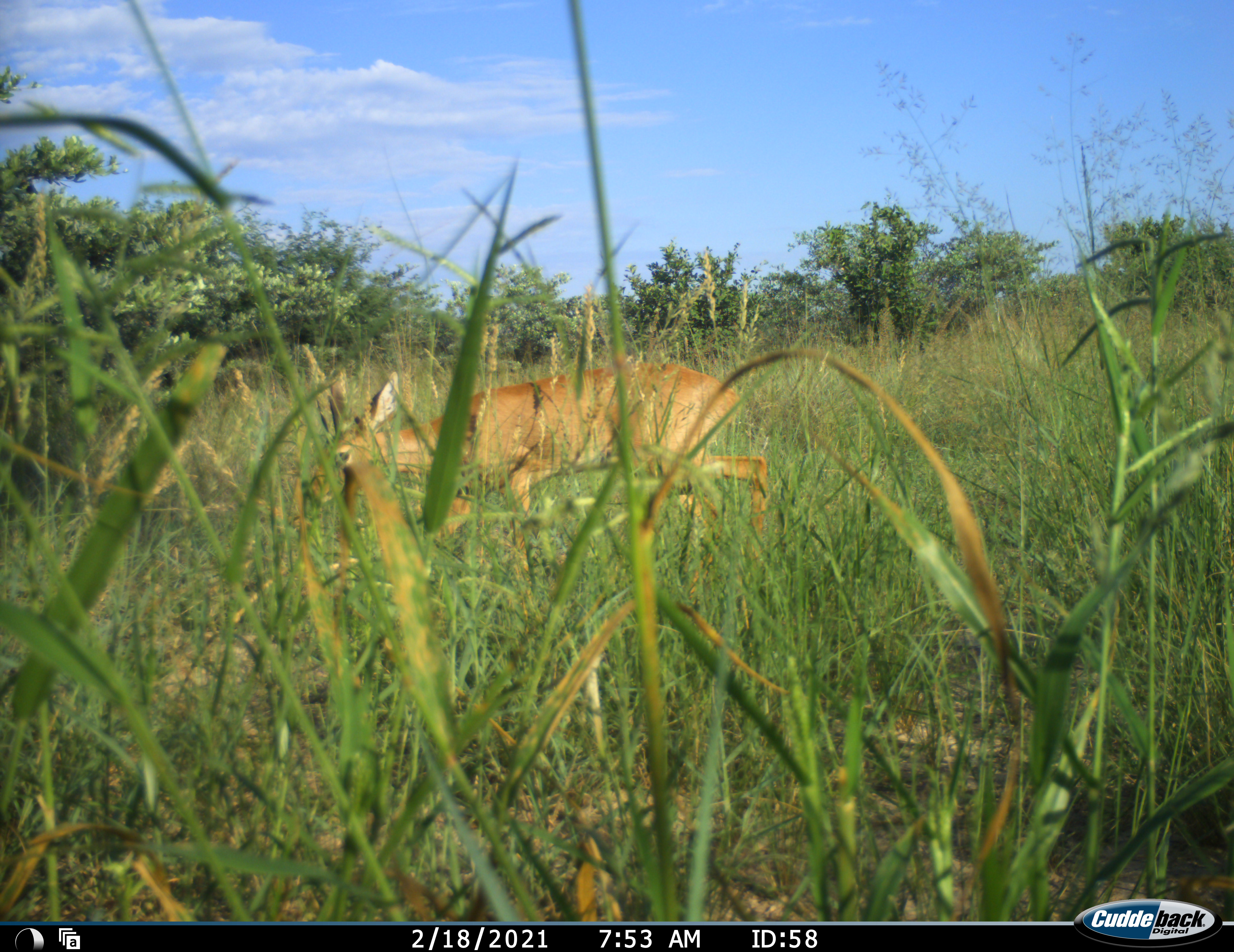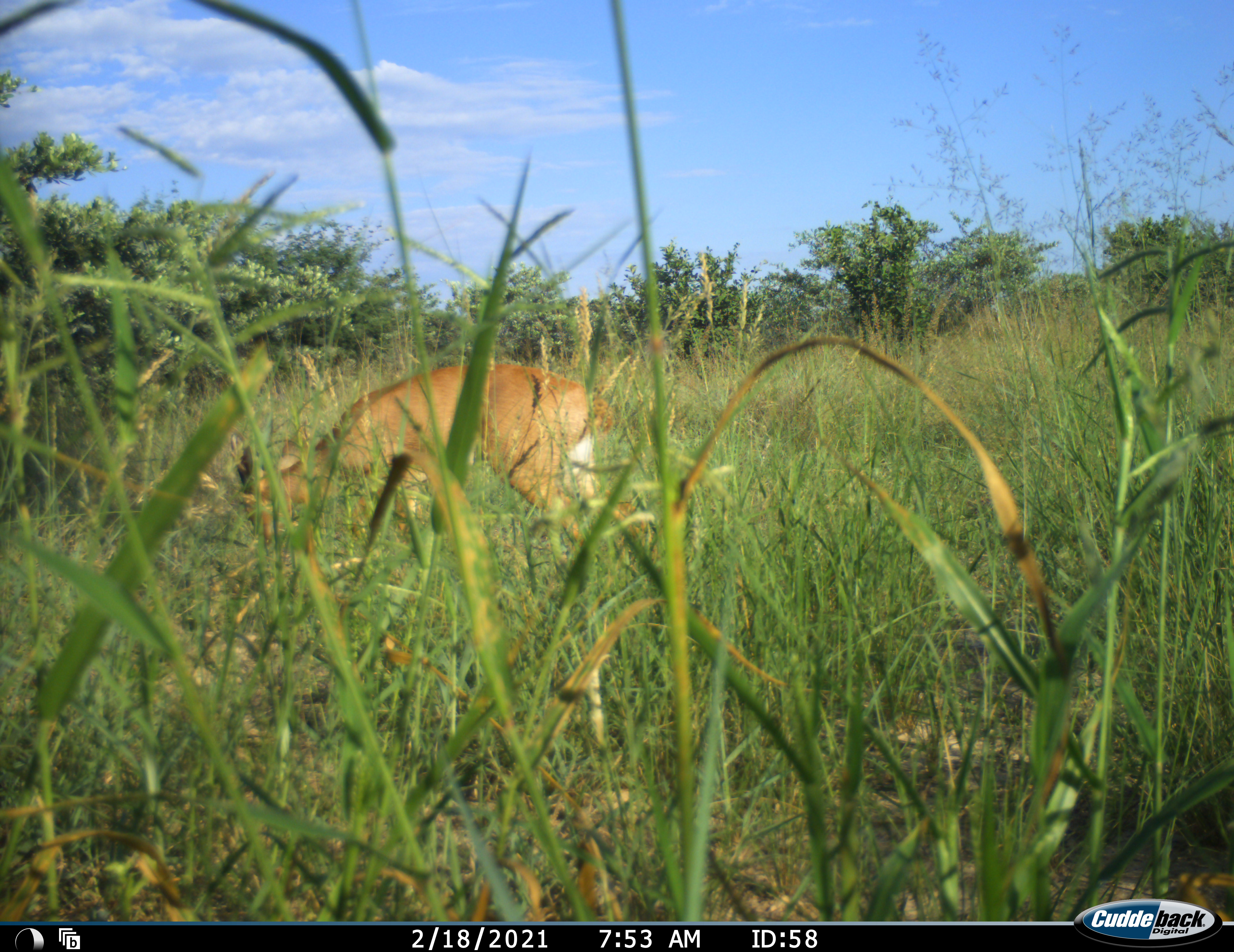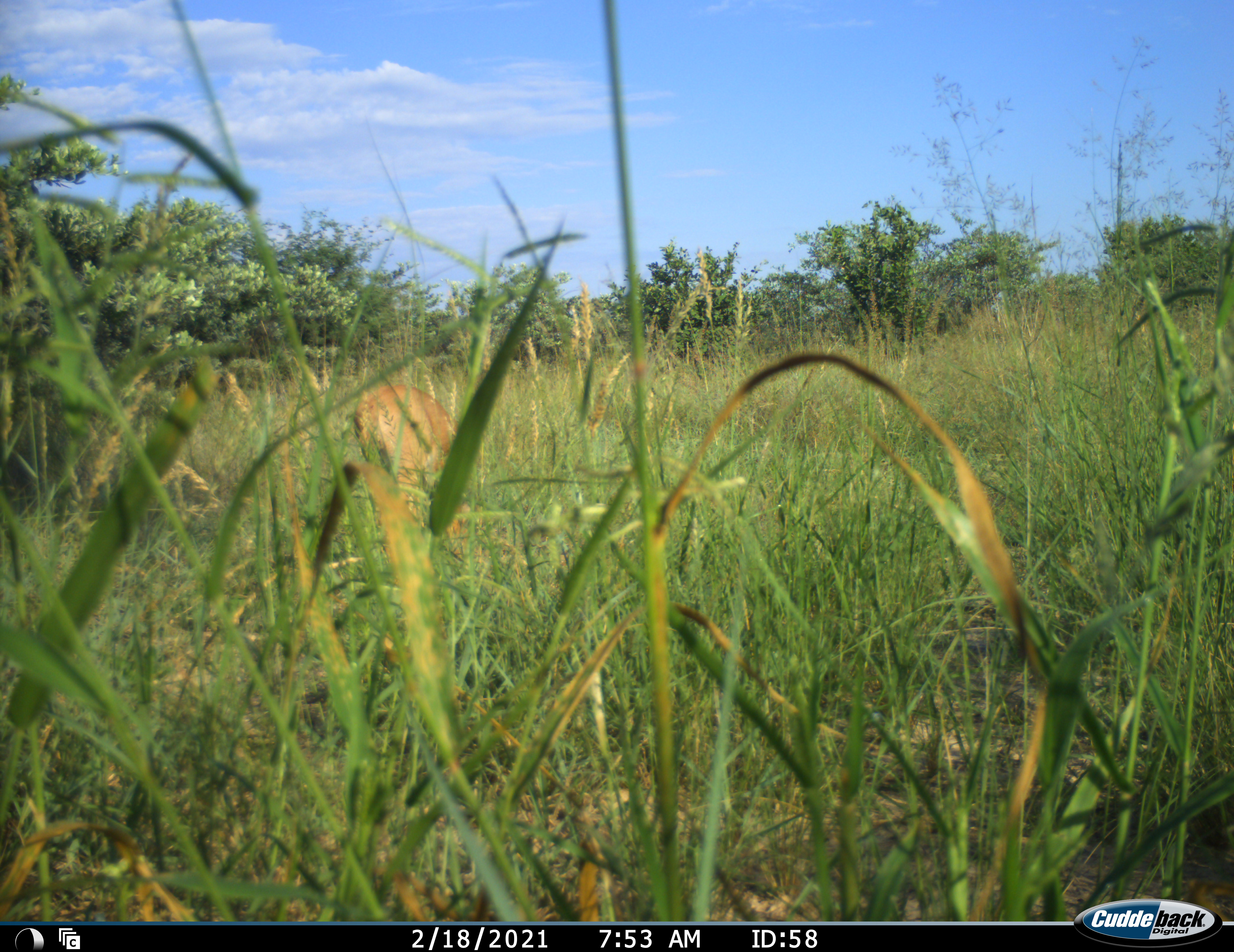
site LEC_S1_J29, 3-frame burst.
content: unidentified animal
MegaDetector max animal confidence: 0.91